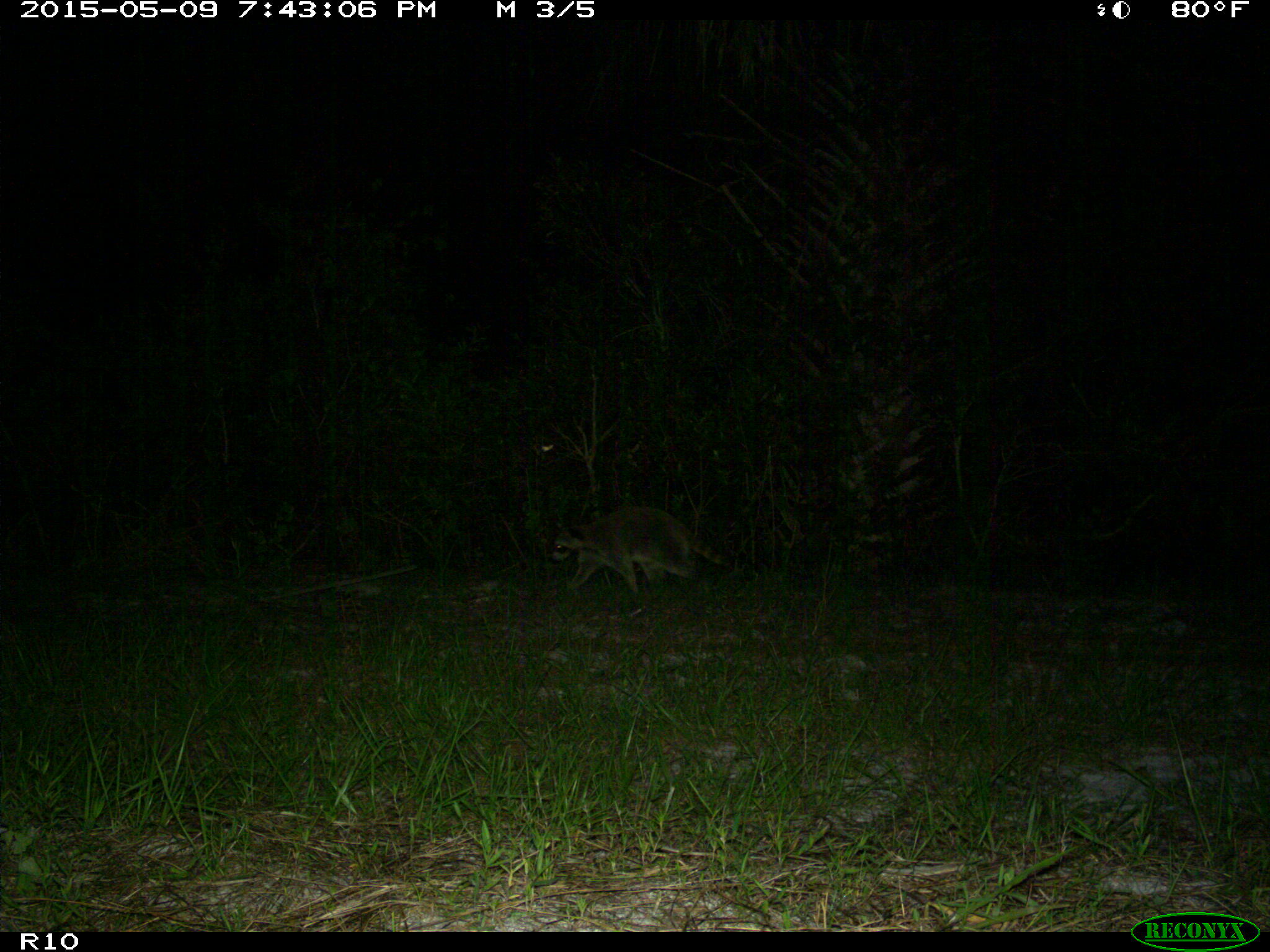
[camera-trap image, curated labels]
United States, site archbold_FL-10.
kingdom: Animalia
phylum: Chordata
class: Mammalia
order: Carnivora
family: Procyonidae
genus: Procyon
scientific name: Procyon lotor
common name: common raccoon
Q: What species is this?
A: Procyon lotor (common raccoon).